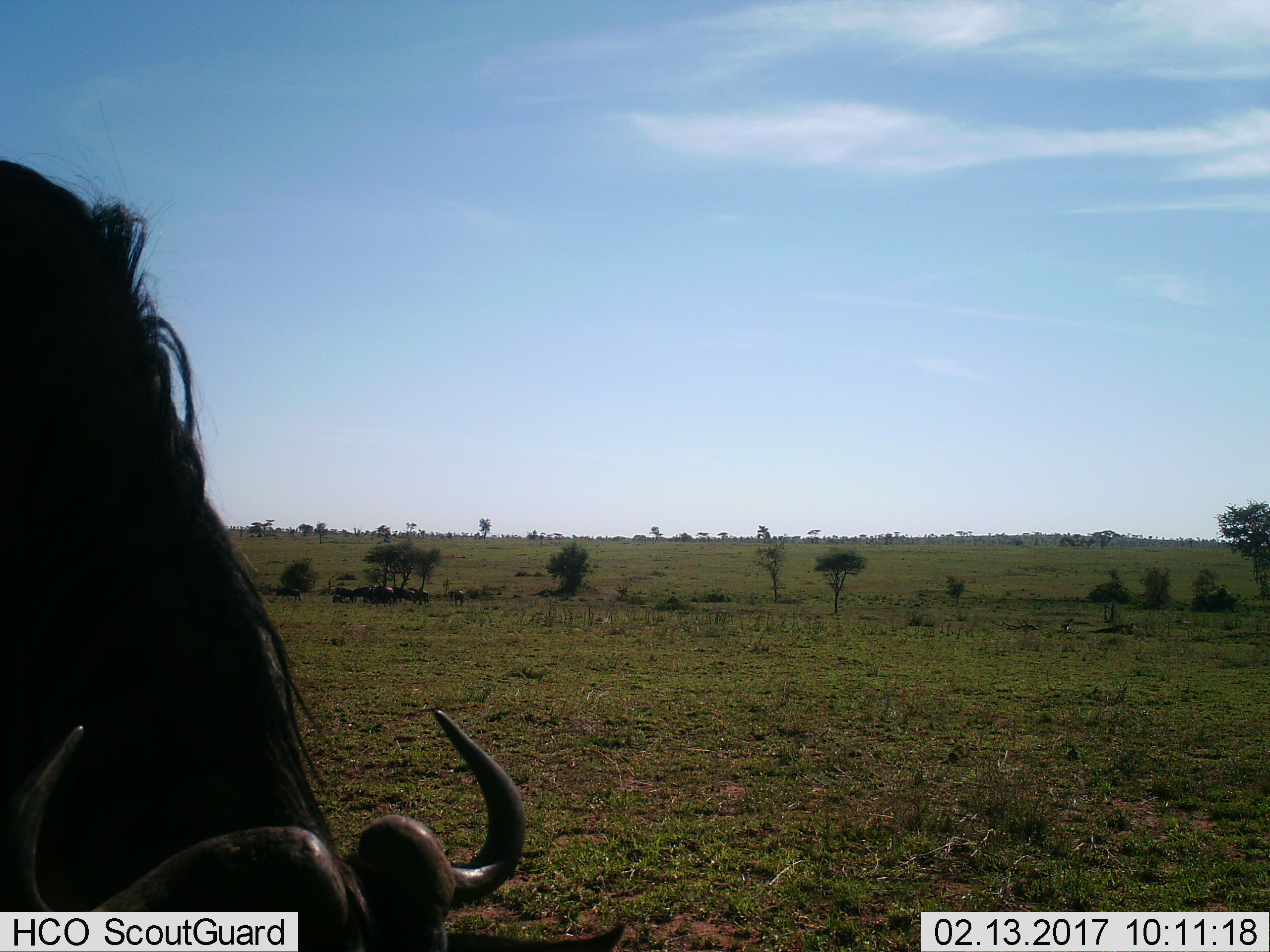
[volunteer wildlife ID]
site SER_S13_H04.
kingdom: Animalia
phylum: Chordata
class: Mammalia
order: Artiodactyla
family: Bovidae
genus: Connochaetes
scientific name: Connochaetes taurinus taurinus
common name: blue wildebeest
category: wildebeestblue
Wildebeestblue (blue wildebeest) (Connochaetes taurinus taurinus), count 8. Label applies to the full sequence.